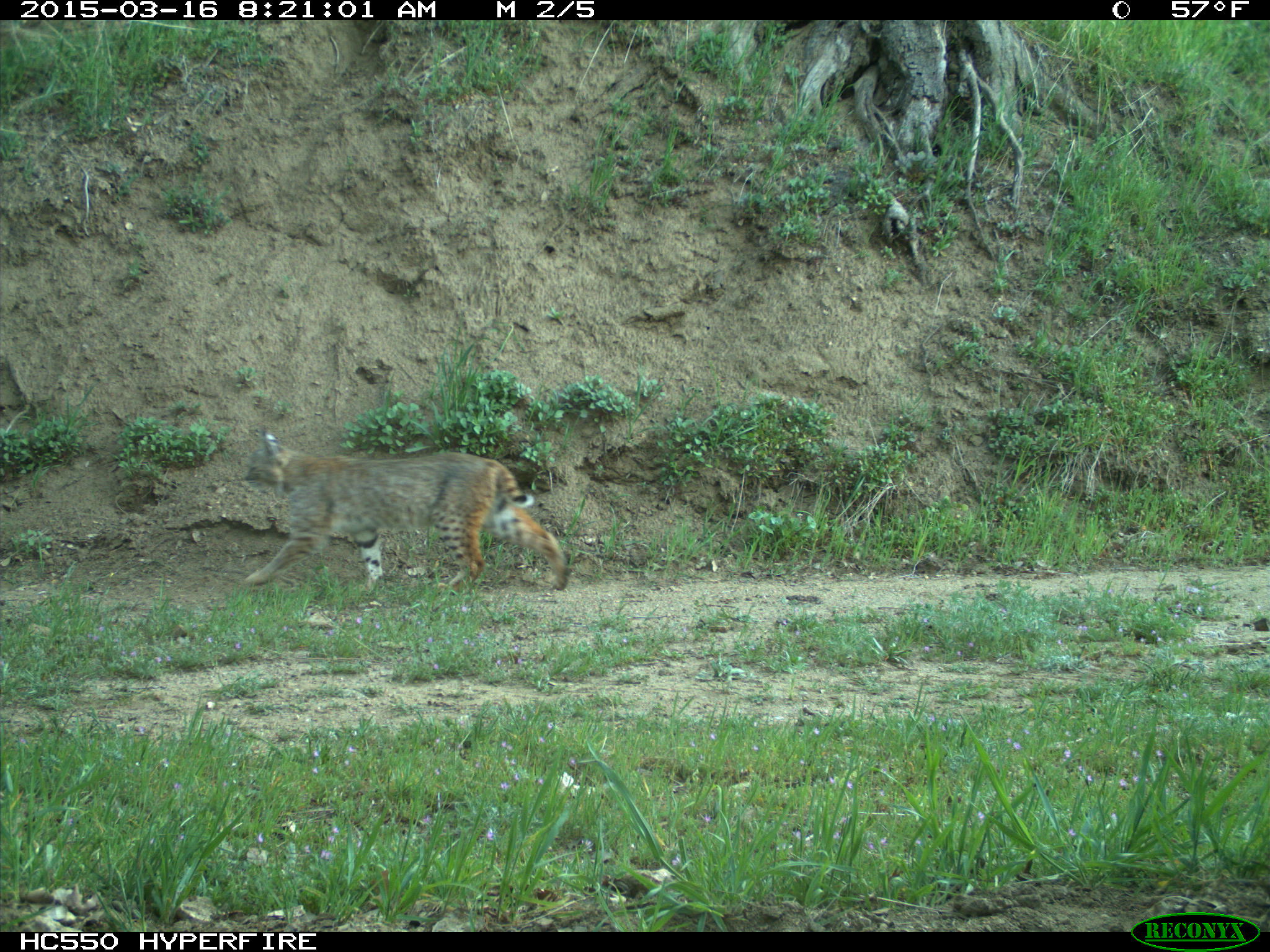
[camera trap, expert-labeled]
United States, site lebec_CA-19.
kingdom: Animalia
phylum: Chordata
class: Mammalia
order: Carnivora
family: Felidae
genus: Lynx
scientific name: Lynx rufus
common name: bobcat